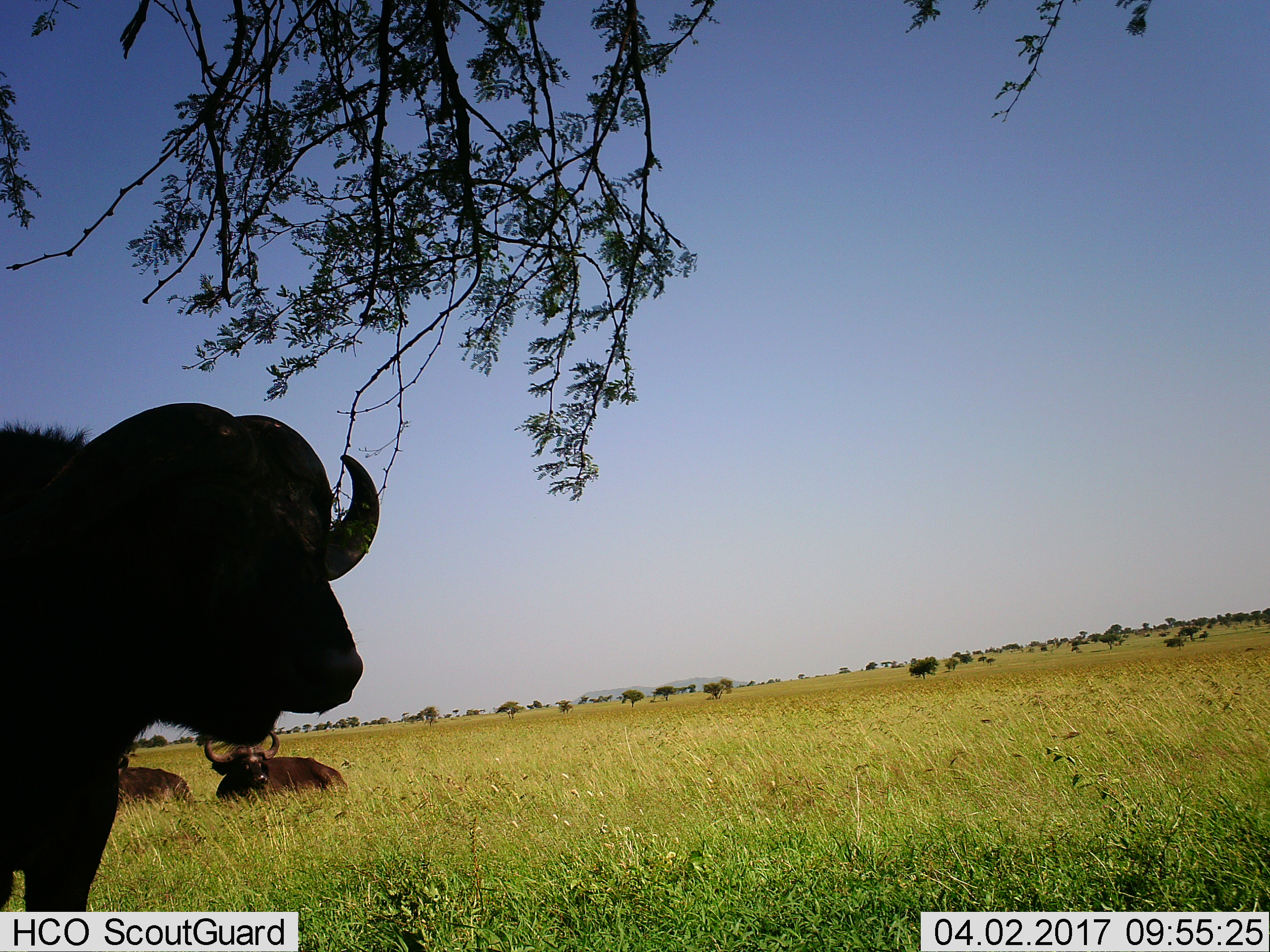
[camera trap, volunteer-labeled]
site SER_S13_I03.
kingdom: Animalia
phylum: Chordata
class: Mammalia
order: Artiodactyla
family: Bovidae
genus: Syncerus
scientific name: Syncerus caffer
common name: african buffalo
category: buffalo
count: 3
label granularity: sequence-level